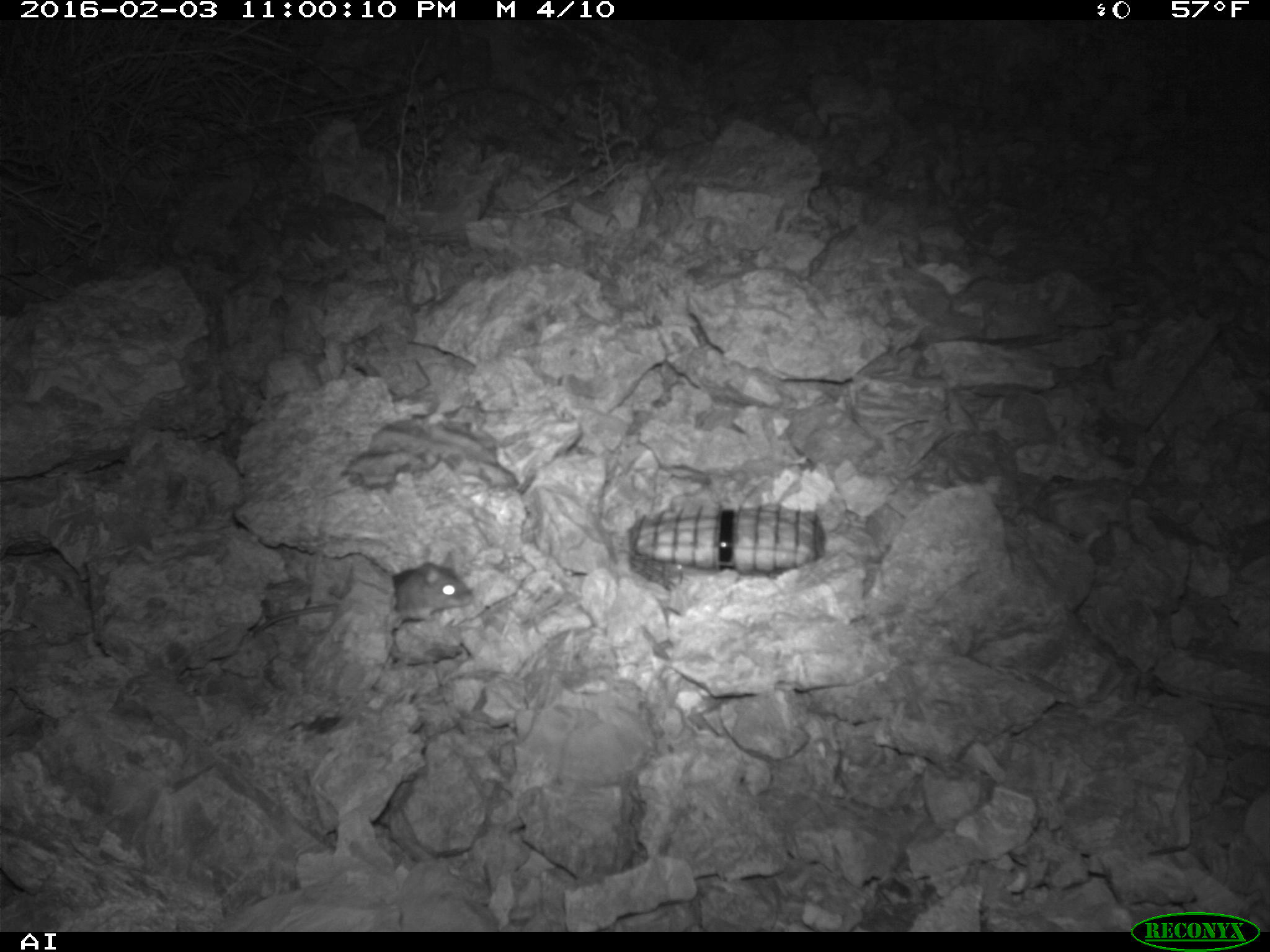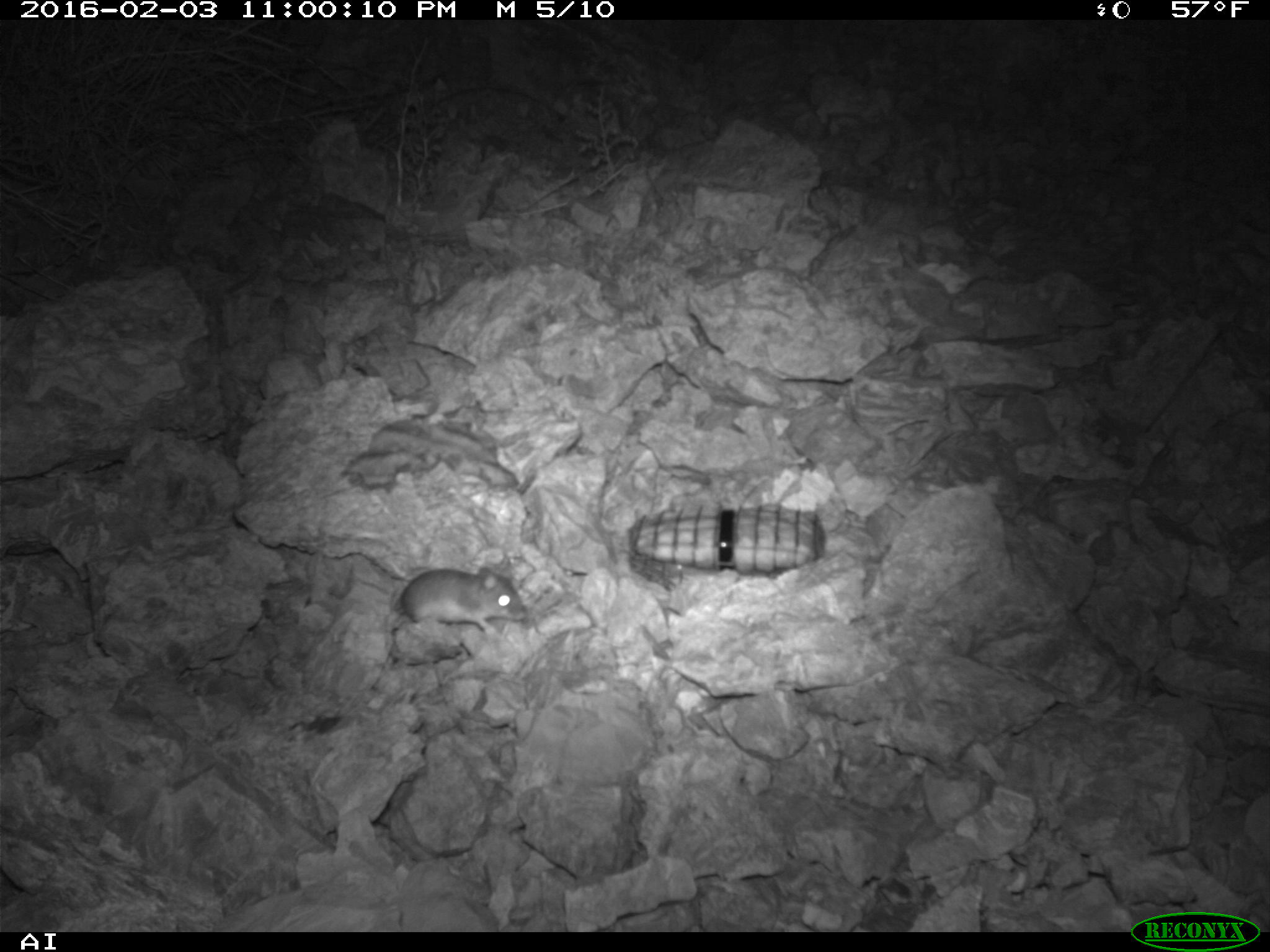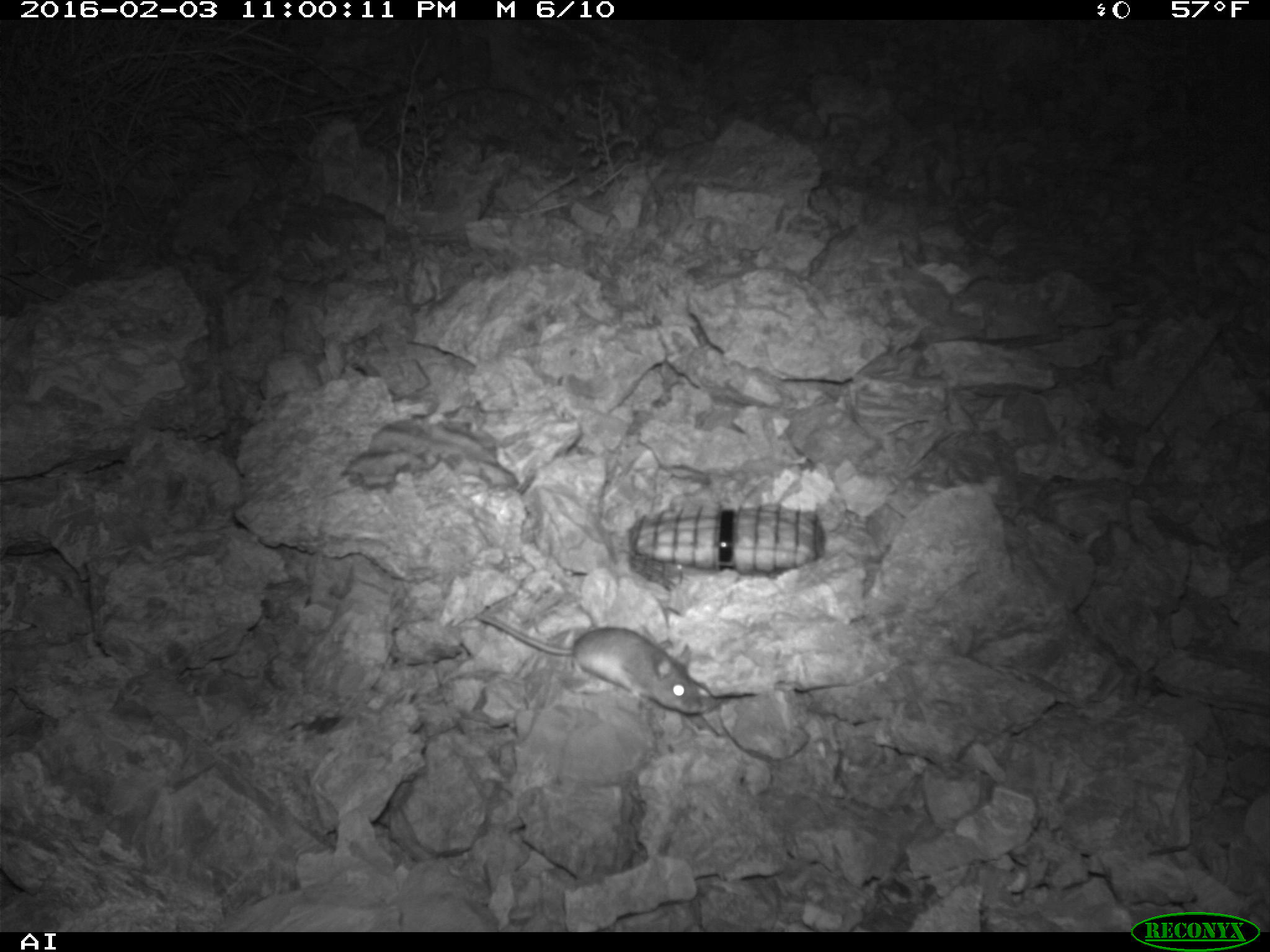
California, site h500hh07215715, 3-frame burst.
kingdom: Animalia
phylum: Chordata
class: Mammalia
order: Rodentia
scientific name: Rodentia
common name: rodent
Rodent (Rodentia).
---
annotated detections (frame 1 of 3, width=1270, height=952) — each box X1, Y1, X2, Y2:
rodent: 246, 550, 474, 635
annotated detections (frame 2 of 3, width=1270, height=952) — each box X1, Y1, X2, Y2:
rodent: 393, 566, 526, 638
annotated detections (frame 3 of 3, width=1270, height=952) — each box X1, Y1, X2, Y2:
rodent: 477, 613, 701, 713